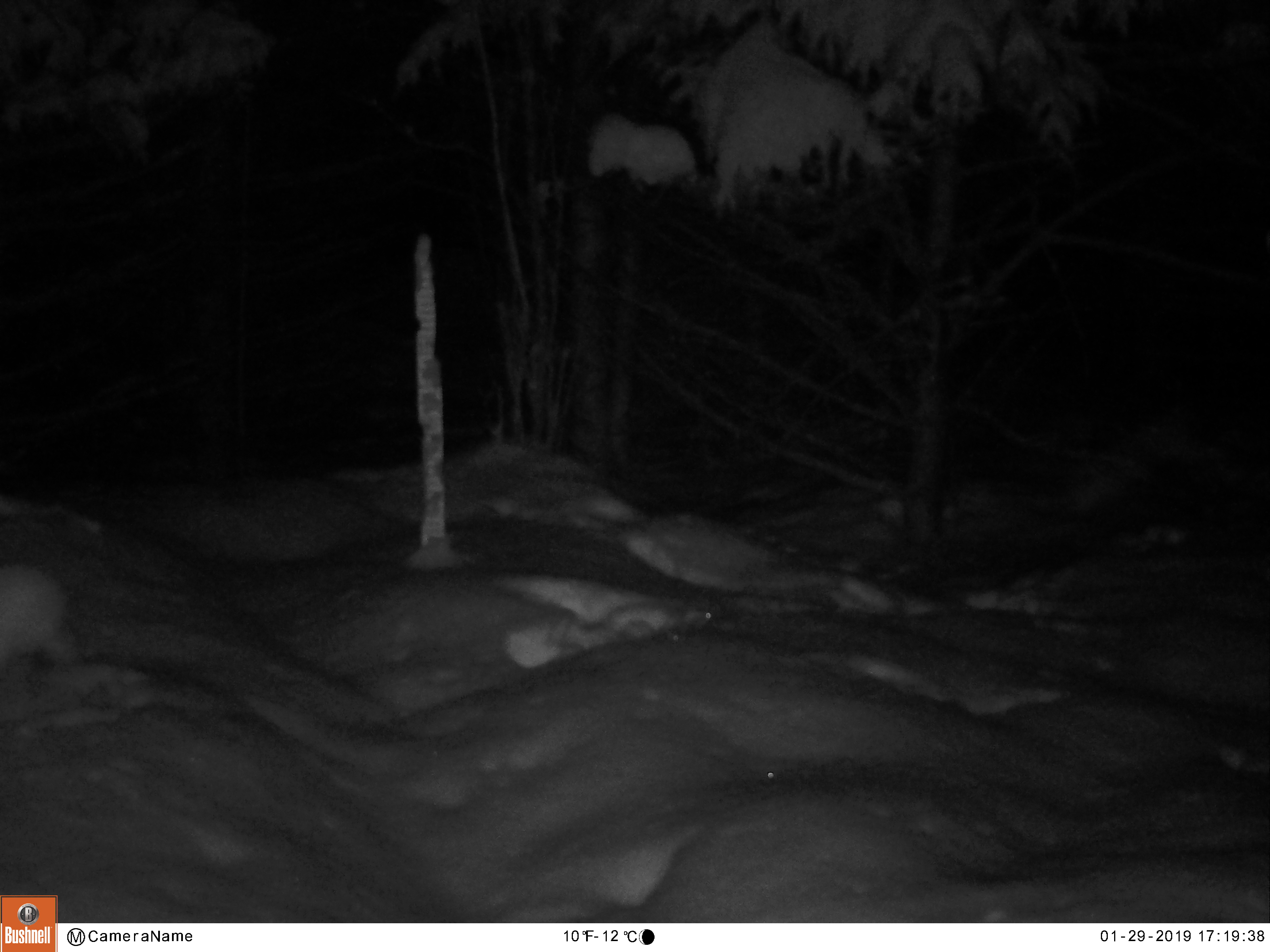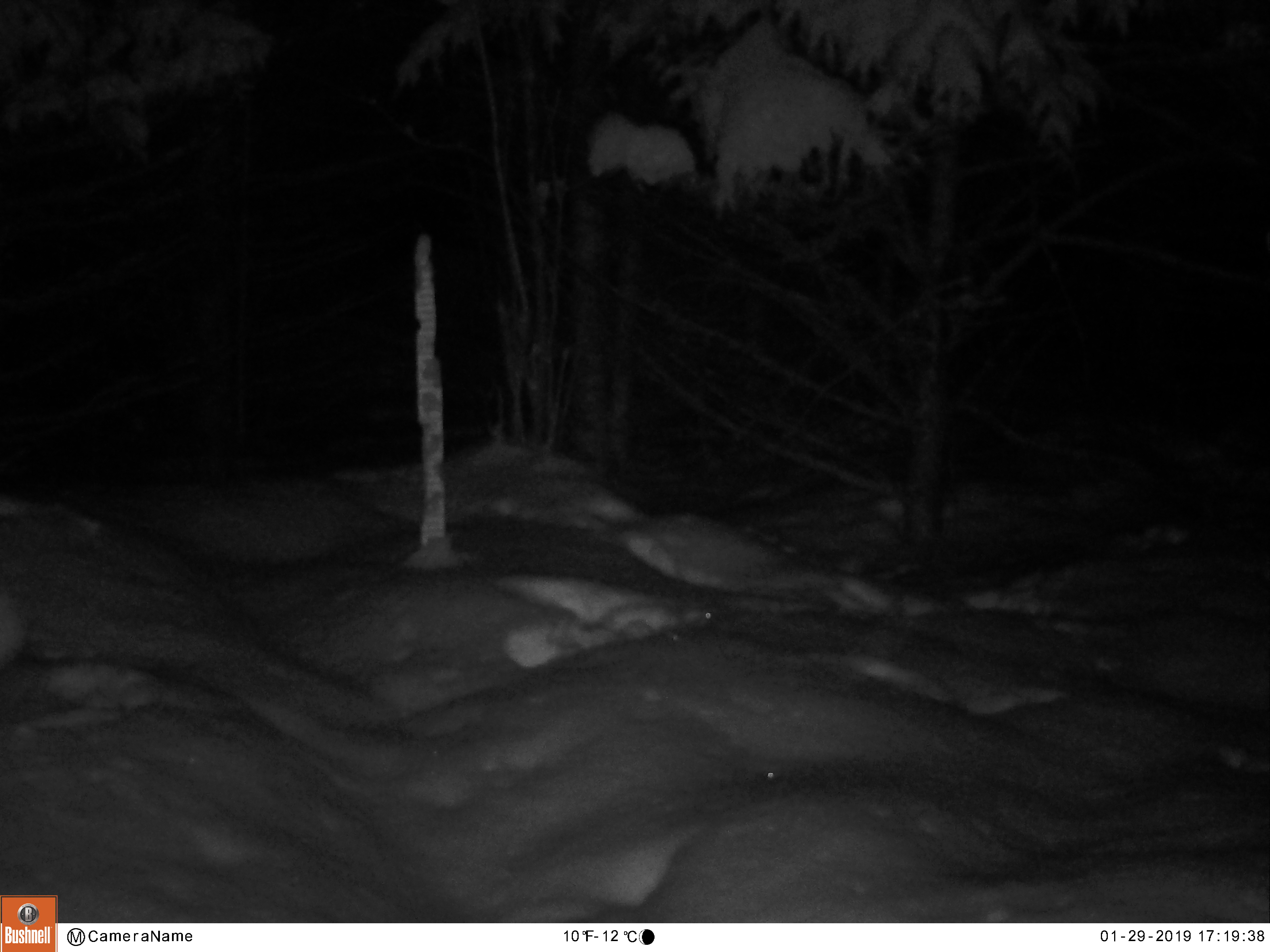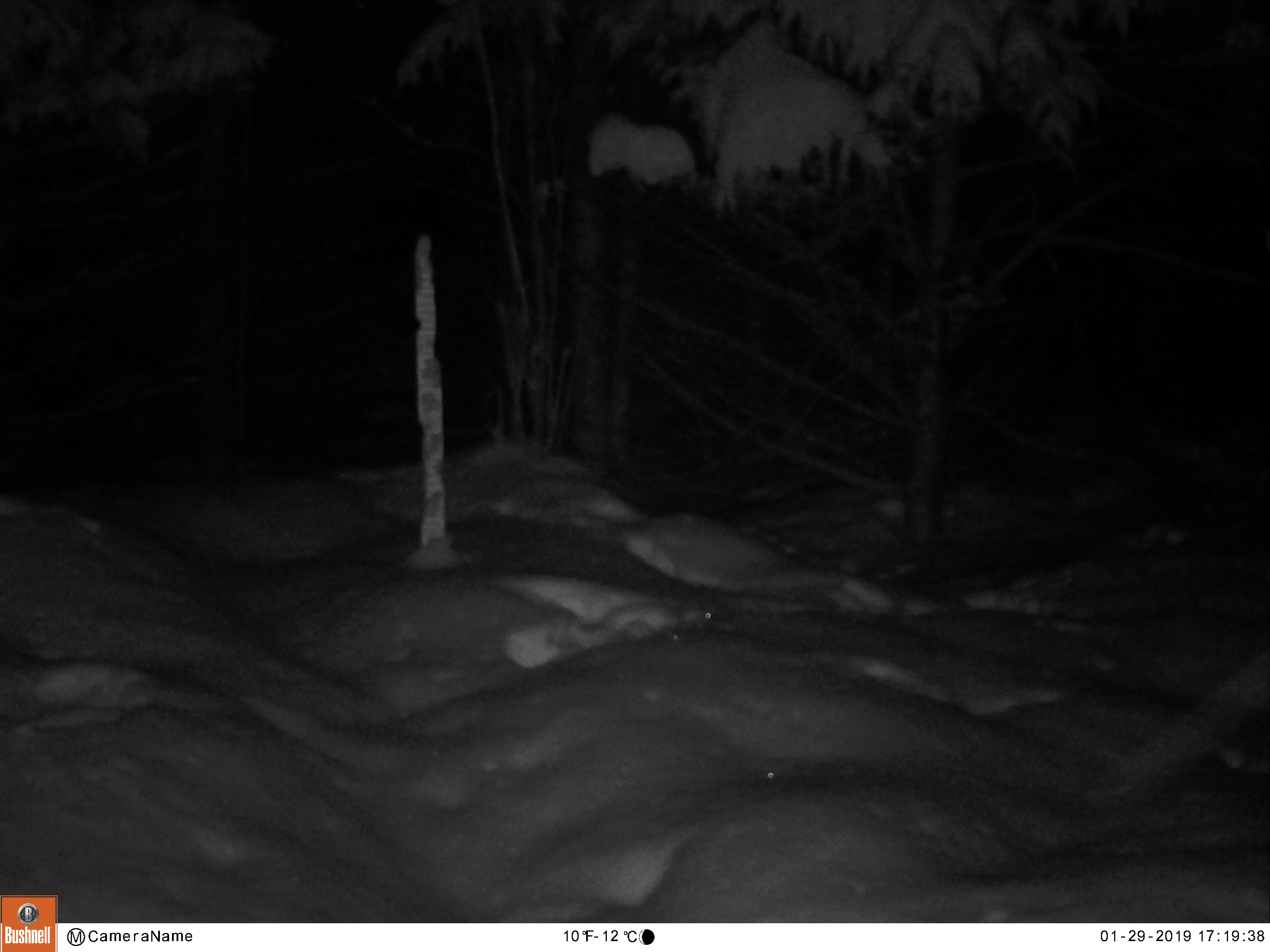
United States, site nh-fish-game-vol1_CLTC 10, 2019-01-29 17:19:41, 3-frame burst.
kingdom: Animalia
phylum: Chordata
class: Mammalia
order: Lagomorpha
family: Leporidae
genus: Lepus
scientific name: Lepus americanus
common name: snowshoe hare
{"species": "snowshoe hare (Lepus americanus)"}